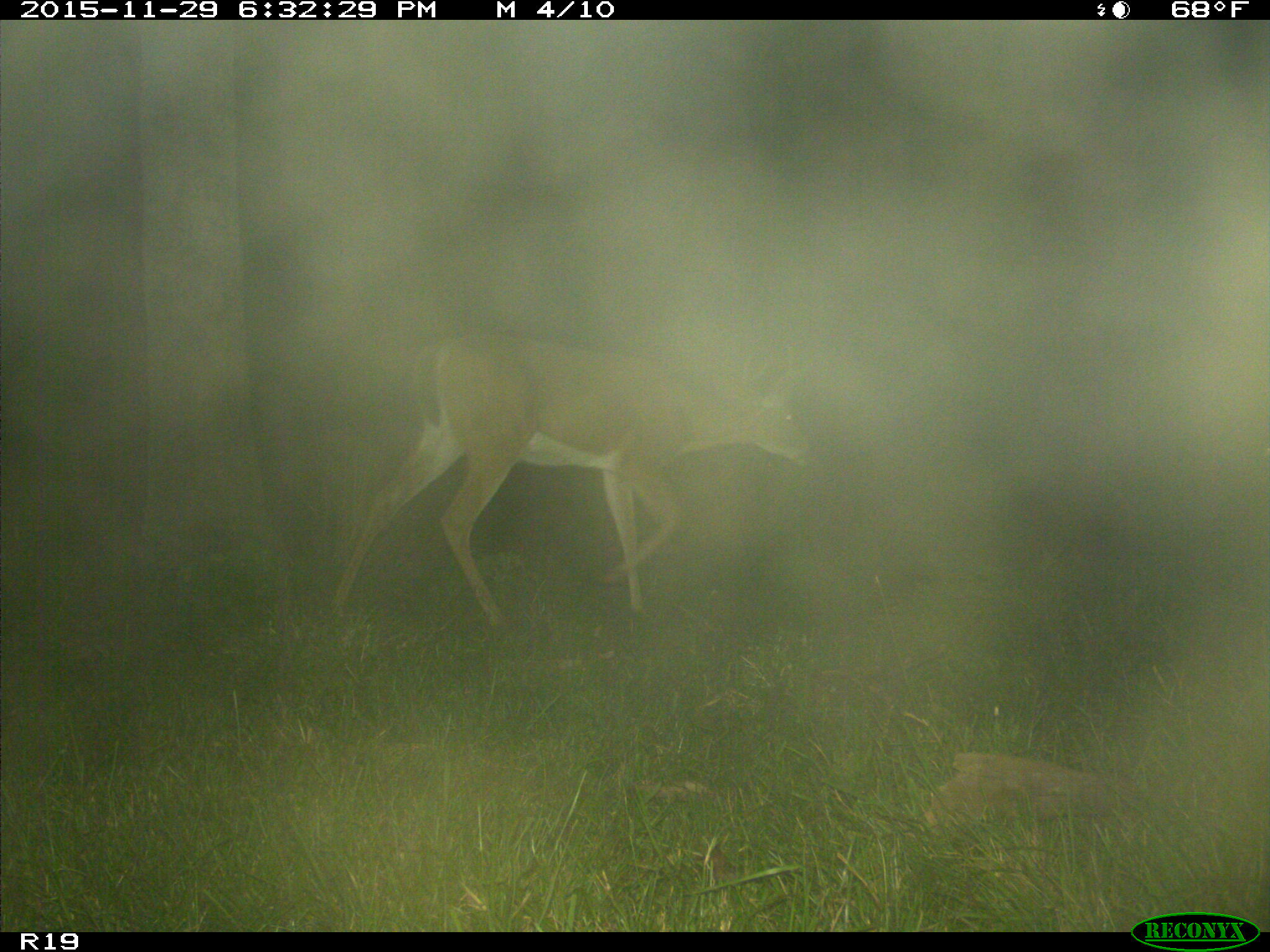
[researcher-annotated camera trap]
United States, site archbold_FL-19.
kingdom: Animalia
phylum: Chordata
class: Mammalia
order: Artiodactyla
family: Cervidae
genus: Odocoileus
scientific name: Odocoileus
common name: deer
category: unidentified deer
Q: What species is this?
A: Unidentified deer (deer) (Odocoileus).